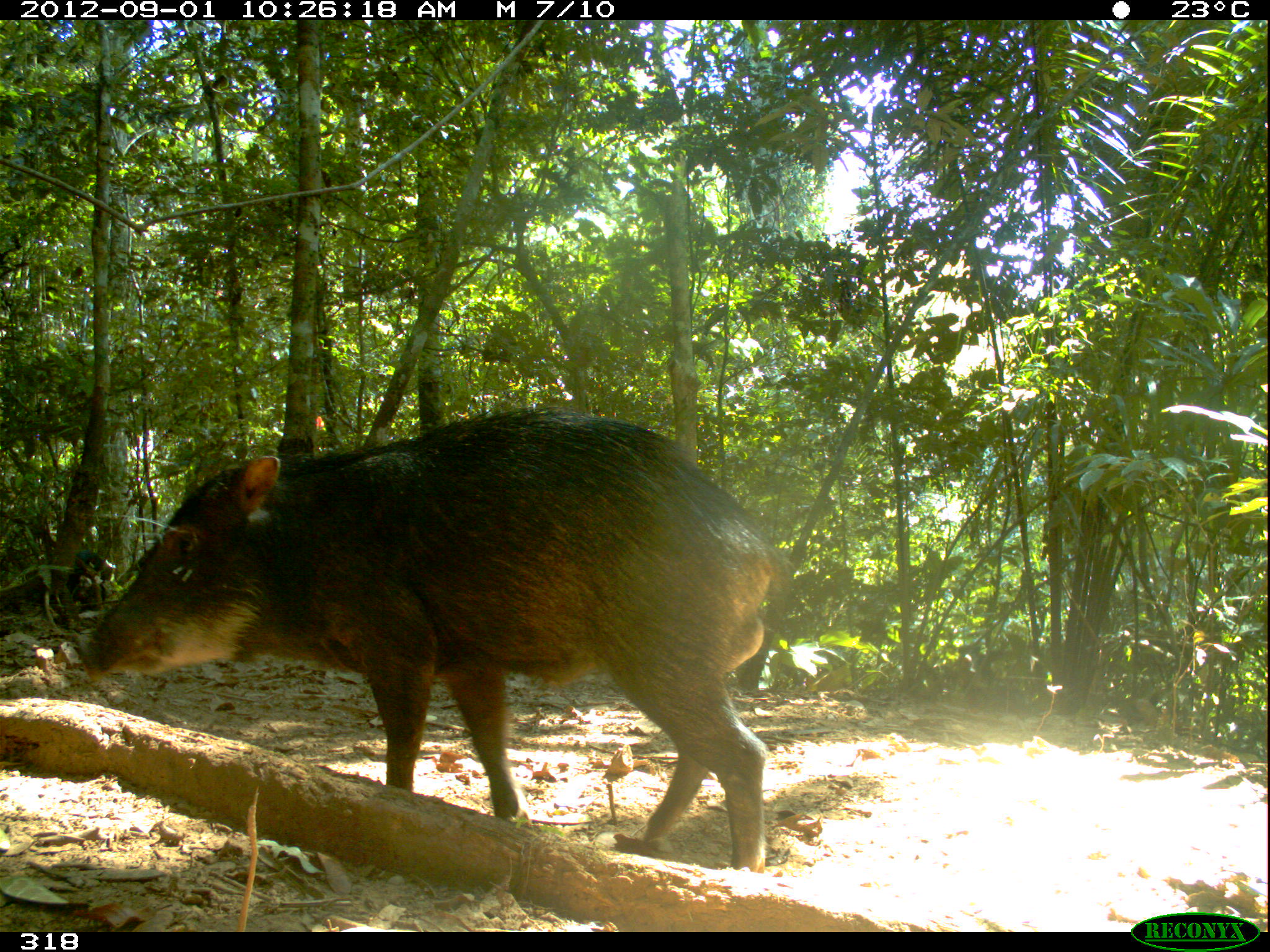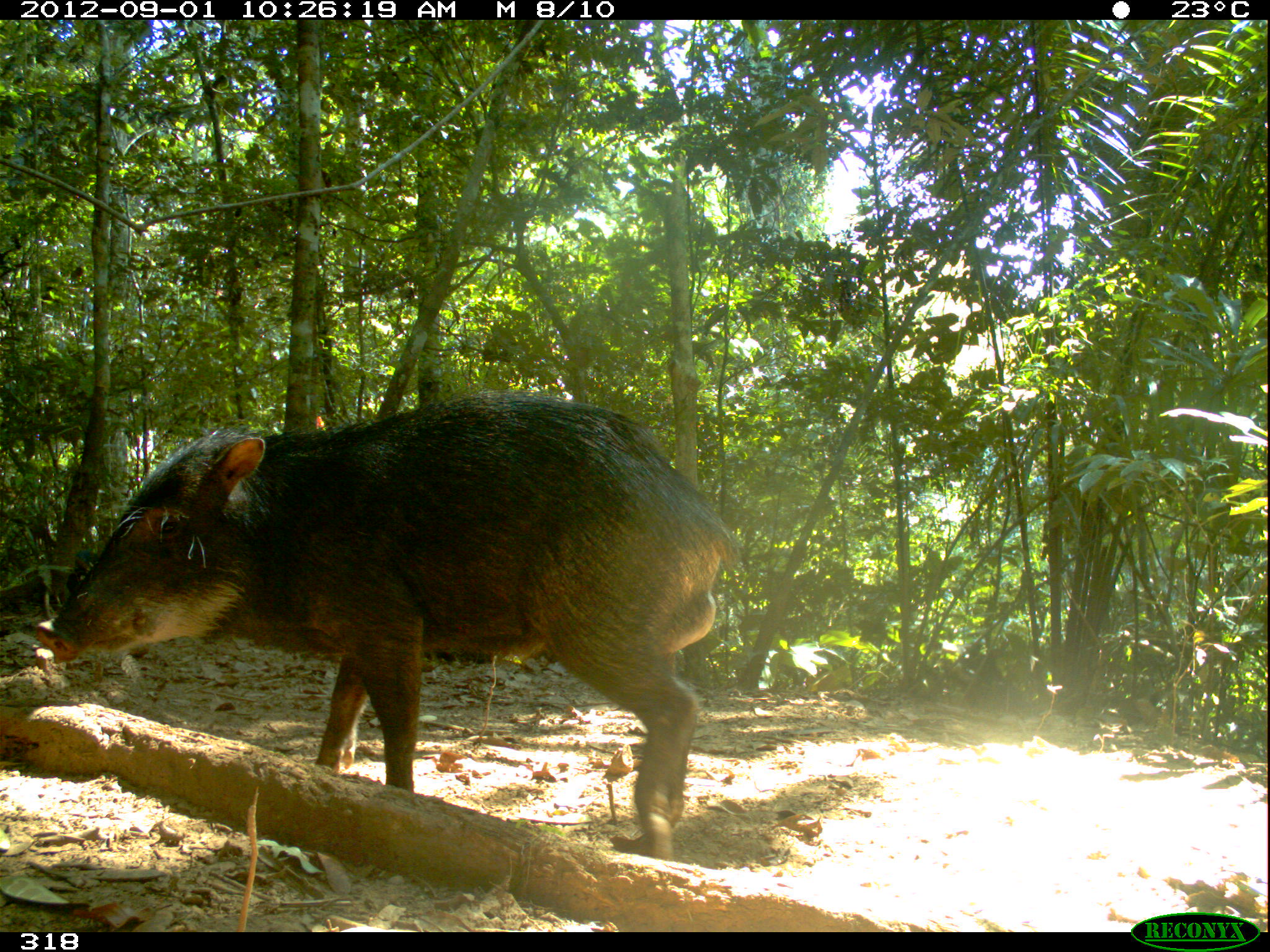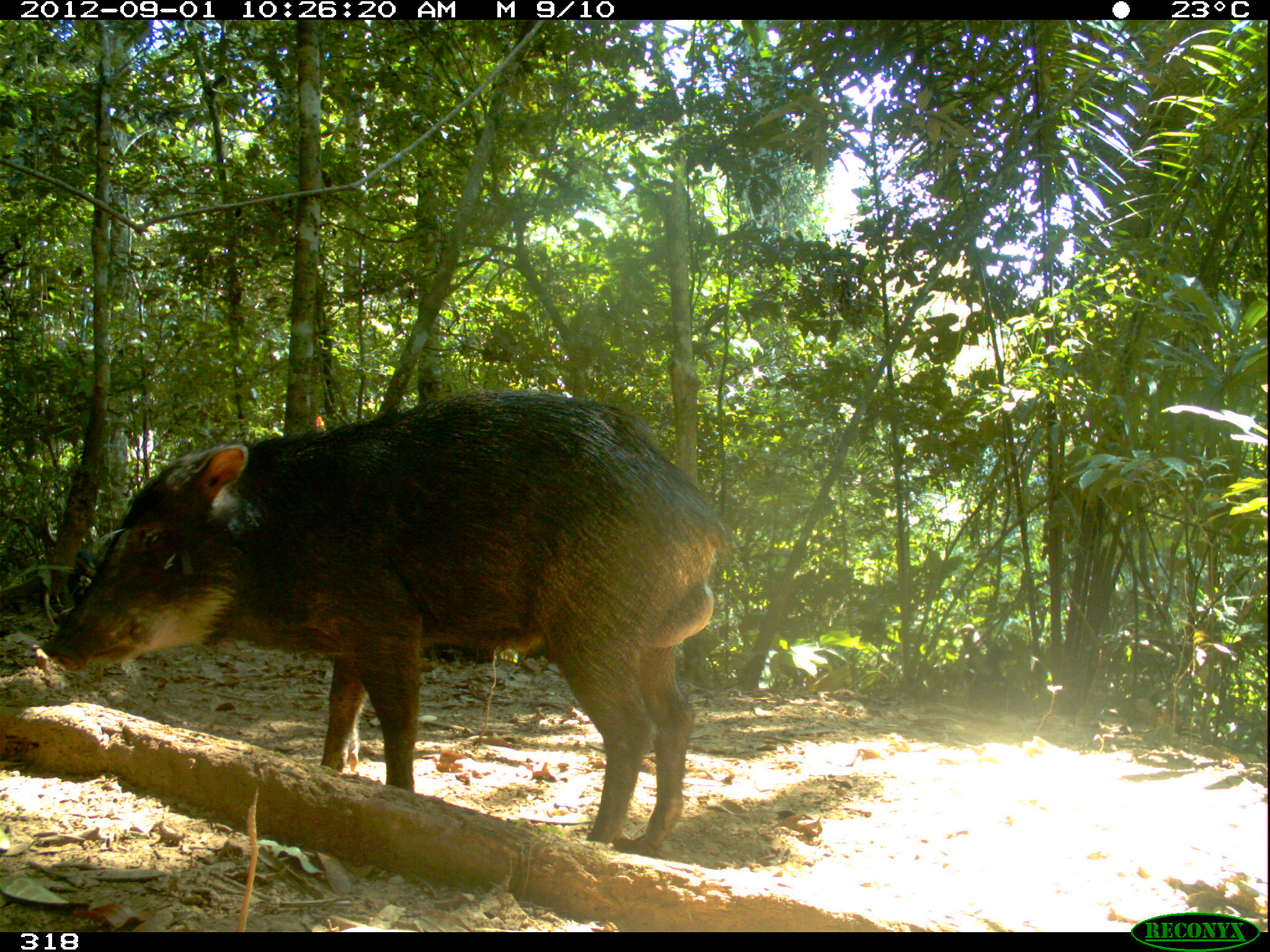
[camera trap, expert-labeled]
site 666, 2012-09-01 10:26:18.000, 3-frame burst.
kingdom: Animalia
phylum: Chordata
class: Mammalia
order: Artiodactyla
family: Tayassuidae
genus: Tayassu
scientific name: Tayassu pecari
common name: white-lipped peccary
Tayassu pecari (white-lipped peccary).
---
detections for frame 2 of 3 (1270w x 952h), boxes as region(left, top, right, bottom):
tayassu pecari: region(33, 387, 736, 860); region(0, 547, 101, 611)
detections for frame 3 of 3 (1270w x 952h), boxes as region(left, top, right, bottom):
tayassu pecari: region(40, 386, 729, 857); region(944, 623, 1047, 713); region(68, 550, 102, 605); region(420, 643, 494, 663); region(520, 647, 555, 662)